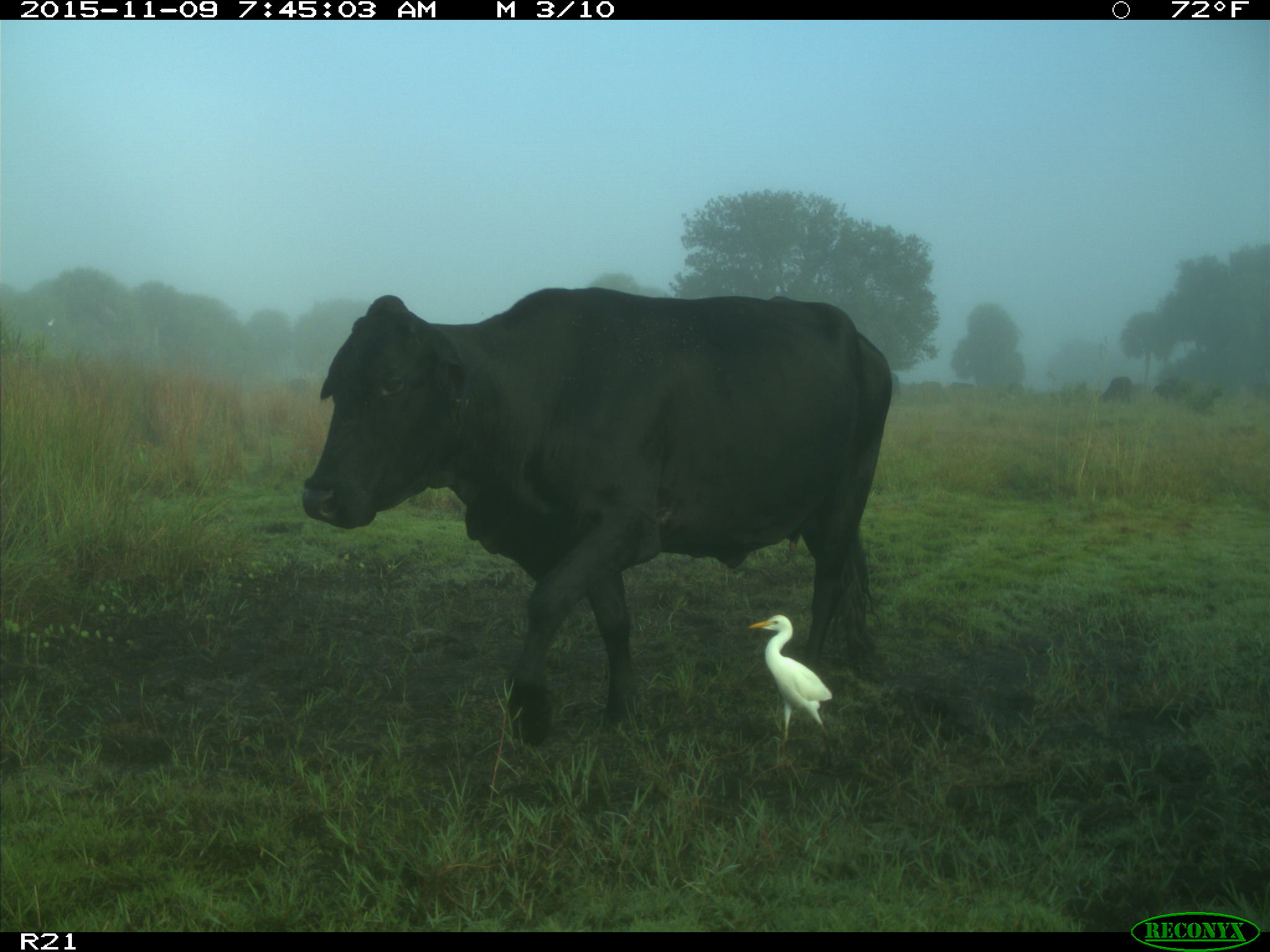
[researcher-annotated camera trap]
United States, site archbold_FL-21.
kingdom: Animalia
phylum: Chordata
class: Mammalia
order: Artiodactyla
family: Bovidae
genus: Bos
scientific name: Bos taurus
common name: domestic cow